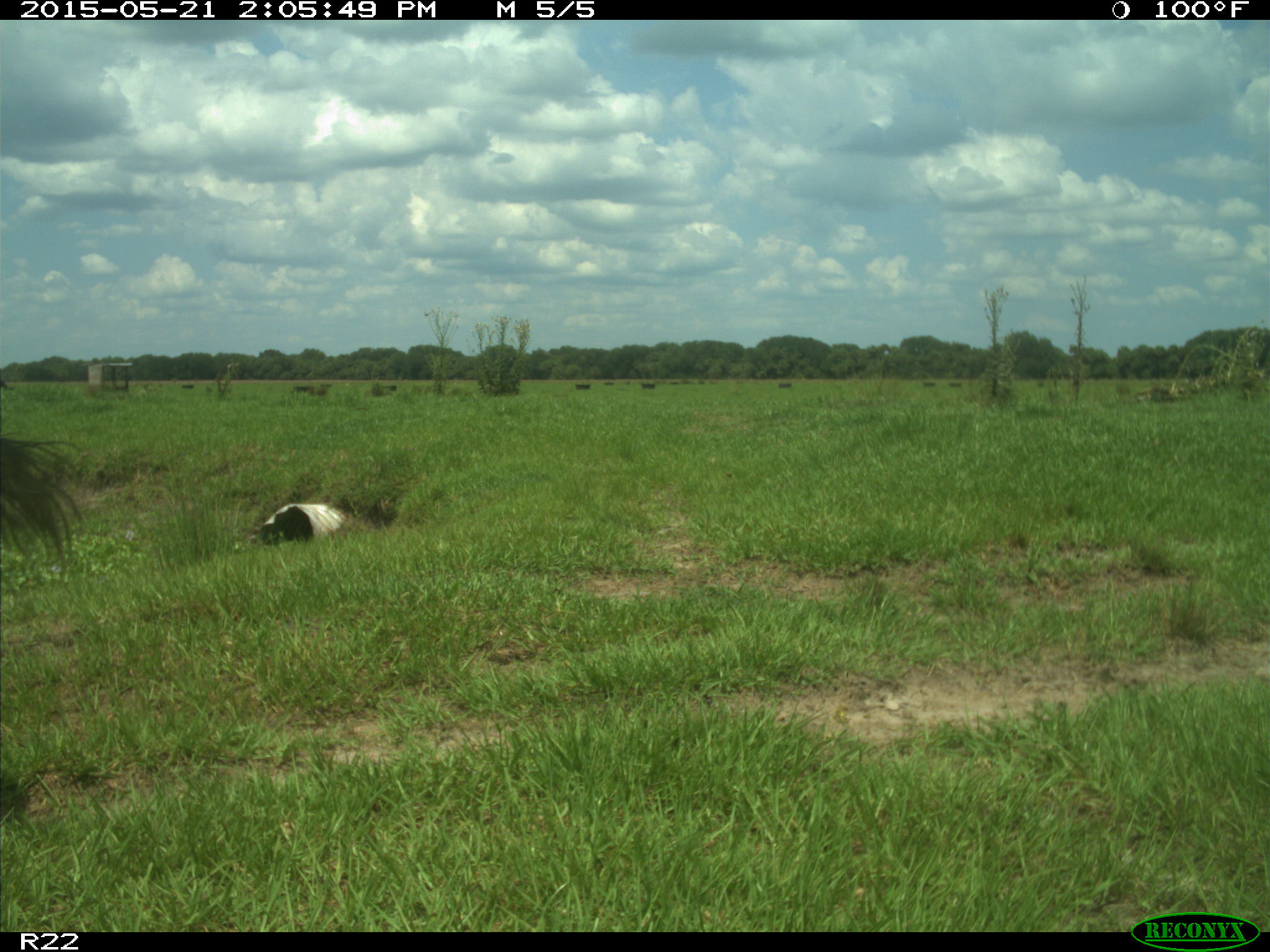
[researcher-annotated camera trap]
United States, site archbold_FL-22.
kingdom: Animalia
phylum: Chordata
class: Mammalia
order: Artiodactyla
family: Bovidae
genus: Bos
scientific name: Bos taurus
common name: domestic cow